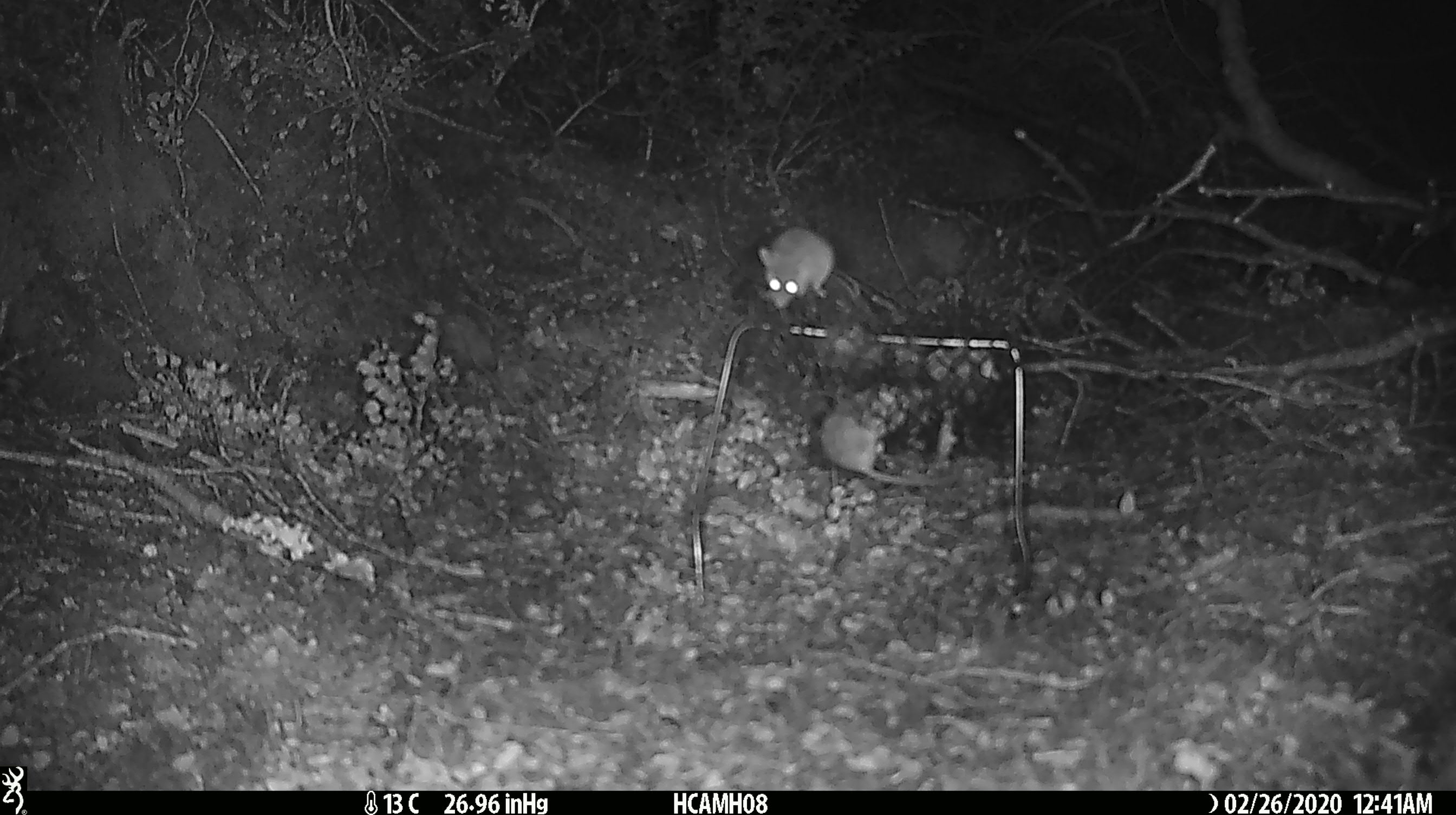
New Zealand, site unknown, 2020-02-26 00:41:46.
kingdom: Animalia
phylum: Chordata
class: Mammalia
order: Rodentia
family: Muridae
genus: Mus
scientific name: Mus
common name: mouse